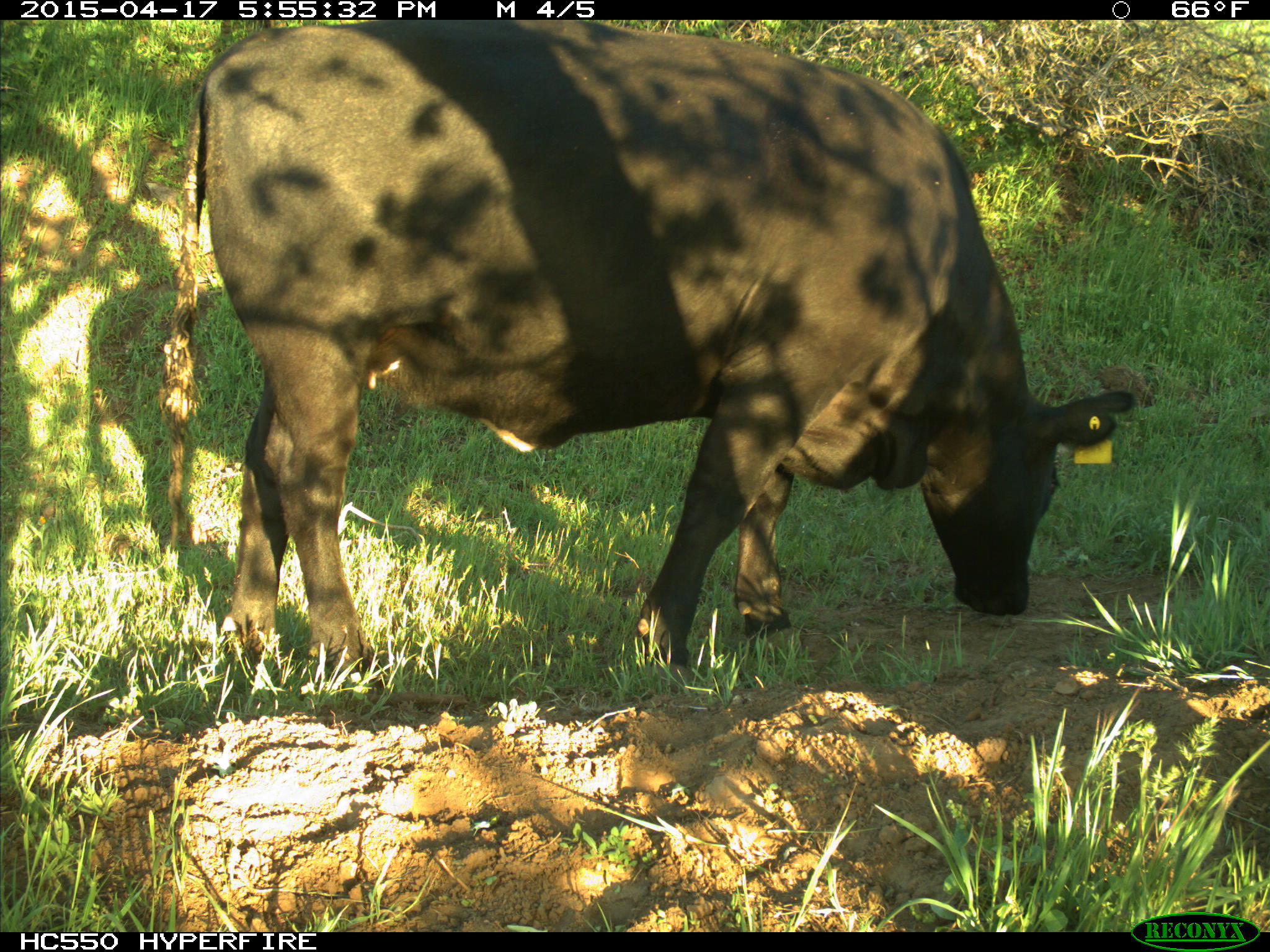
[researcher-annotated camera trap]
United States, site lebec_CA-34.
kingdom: Animalia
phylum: Chordata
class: Mammalia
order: Artiodactyla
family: Bovidae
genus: Bos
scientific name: Bos taurus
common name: domestic cow